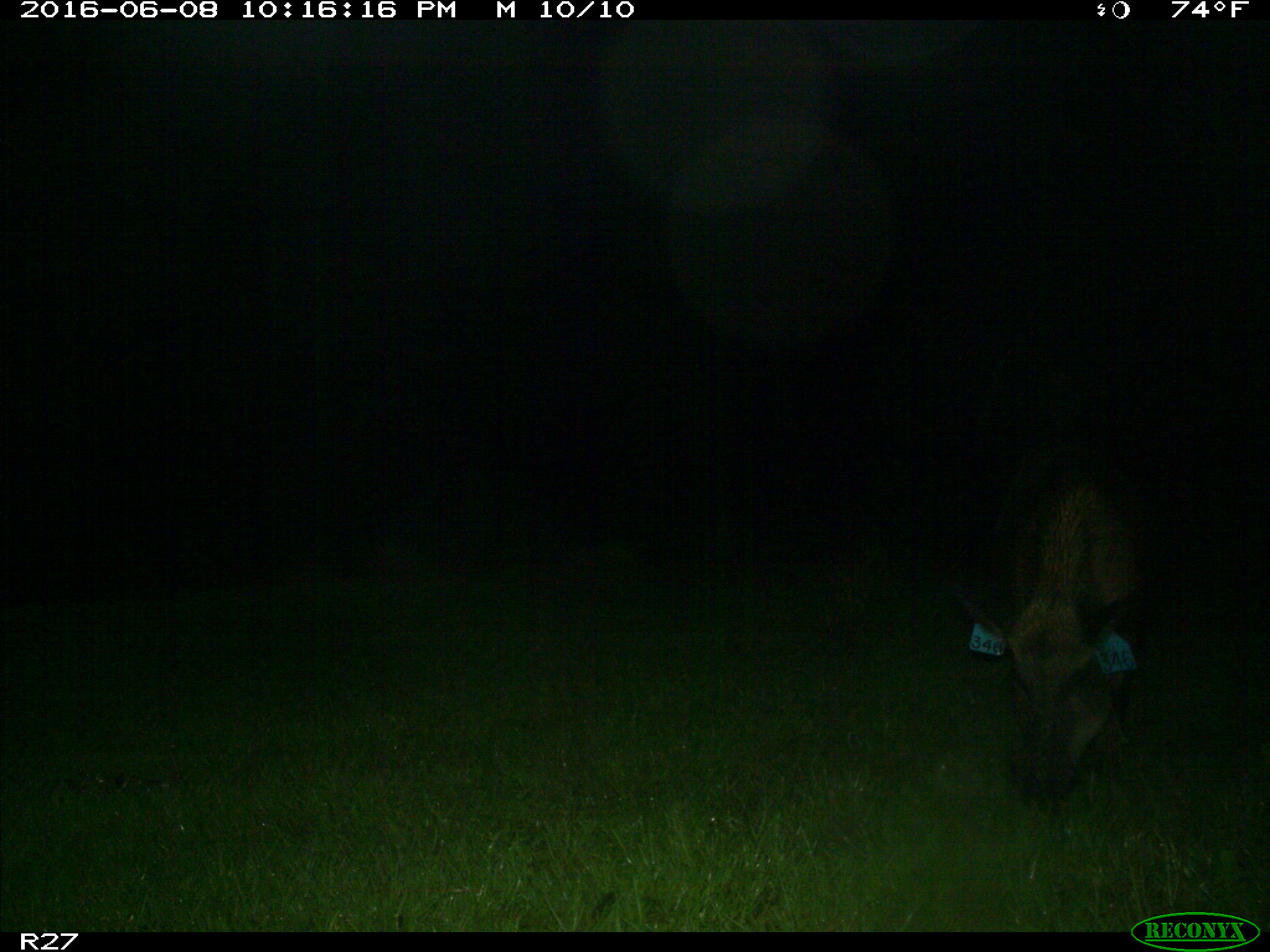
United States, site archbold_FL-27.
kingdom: Animalia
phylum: Chordata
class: Mammalia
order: Artiodactyla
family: Suidae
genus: Sus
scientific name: Sus scrofa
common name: wild boar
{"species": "Sus scrofa (wild boar)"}